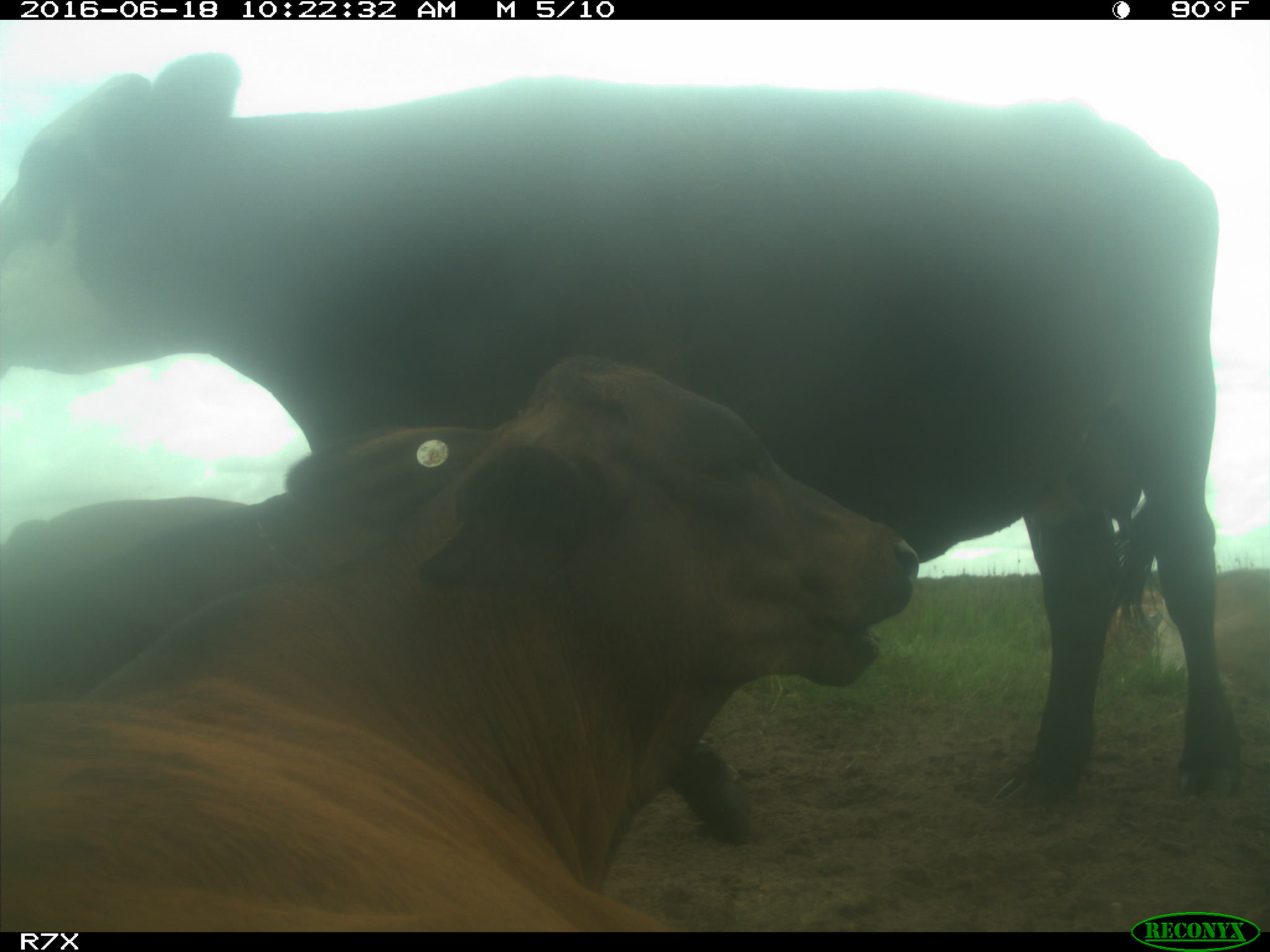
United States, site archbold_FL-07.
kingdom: Animalia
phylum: Chordata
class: Mammalia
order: Artiodactyla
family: Bovidae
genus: Bos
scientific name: Bos taurus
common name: domestic cow